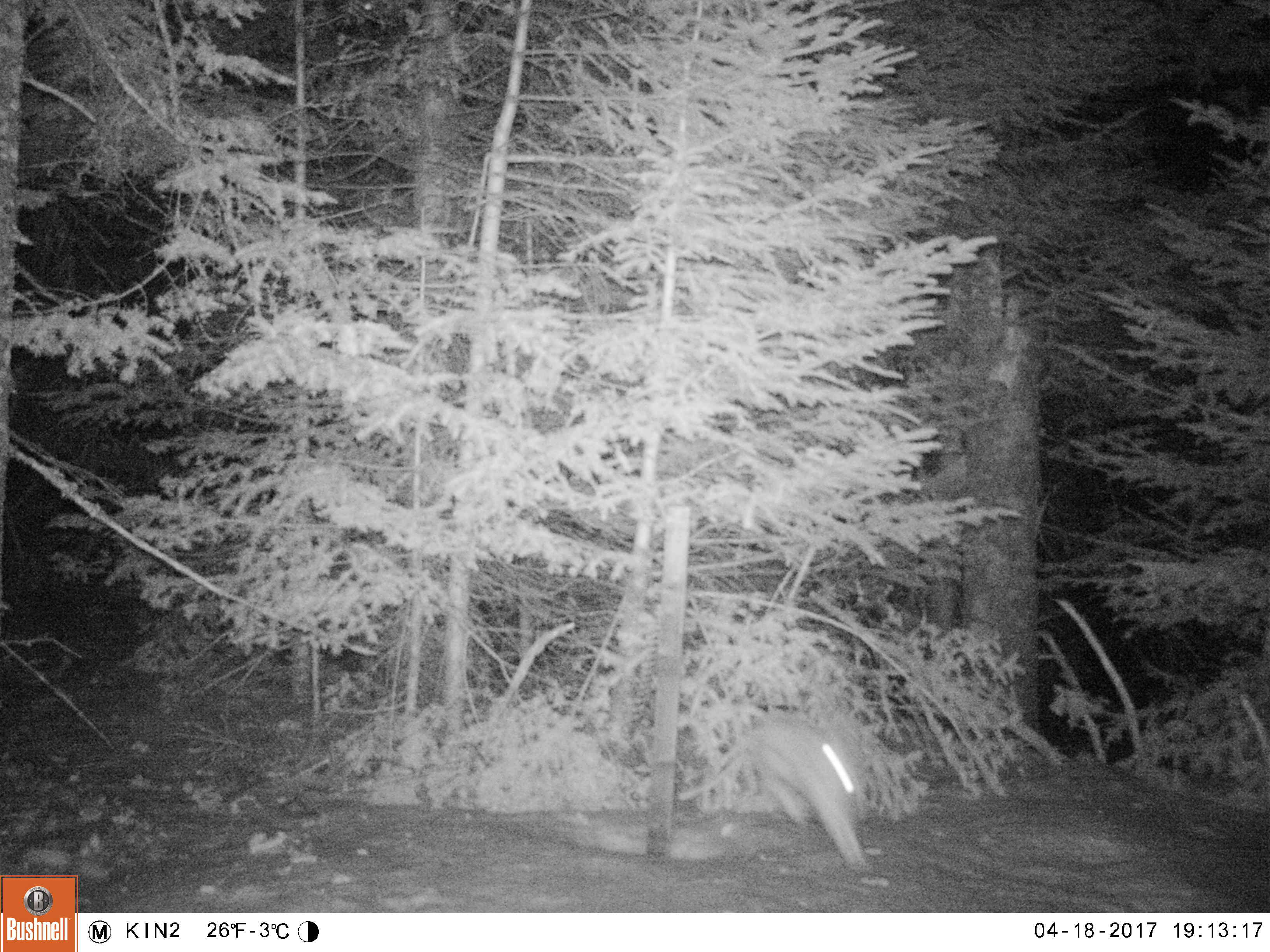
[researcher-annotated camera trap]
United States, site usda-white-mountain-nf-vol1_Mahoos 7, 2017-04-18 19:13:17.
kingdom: Animalia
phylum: Chordata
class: Mammalia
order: Lagomorpha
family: Leporidae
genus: Lepus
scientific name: Lepus americanus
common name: snowshoe hare